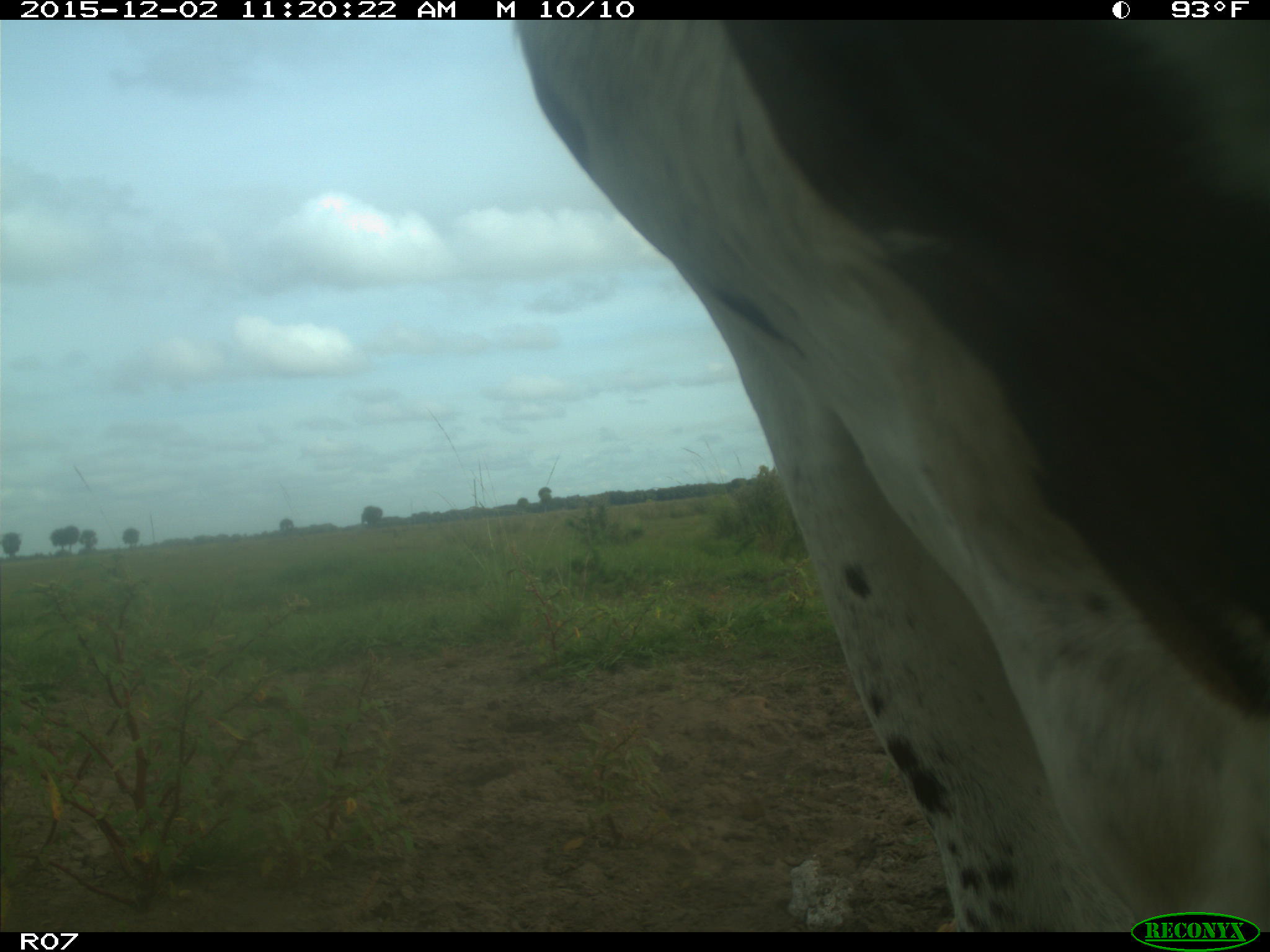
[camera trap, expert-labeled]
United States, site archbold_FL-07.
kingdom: Animalia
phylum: Chordata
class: Mammalia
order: Artiodactyla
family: Bovidae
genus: Bos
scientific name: Bos taurus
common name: domestic cow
Bos taurus (domestic cow).